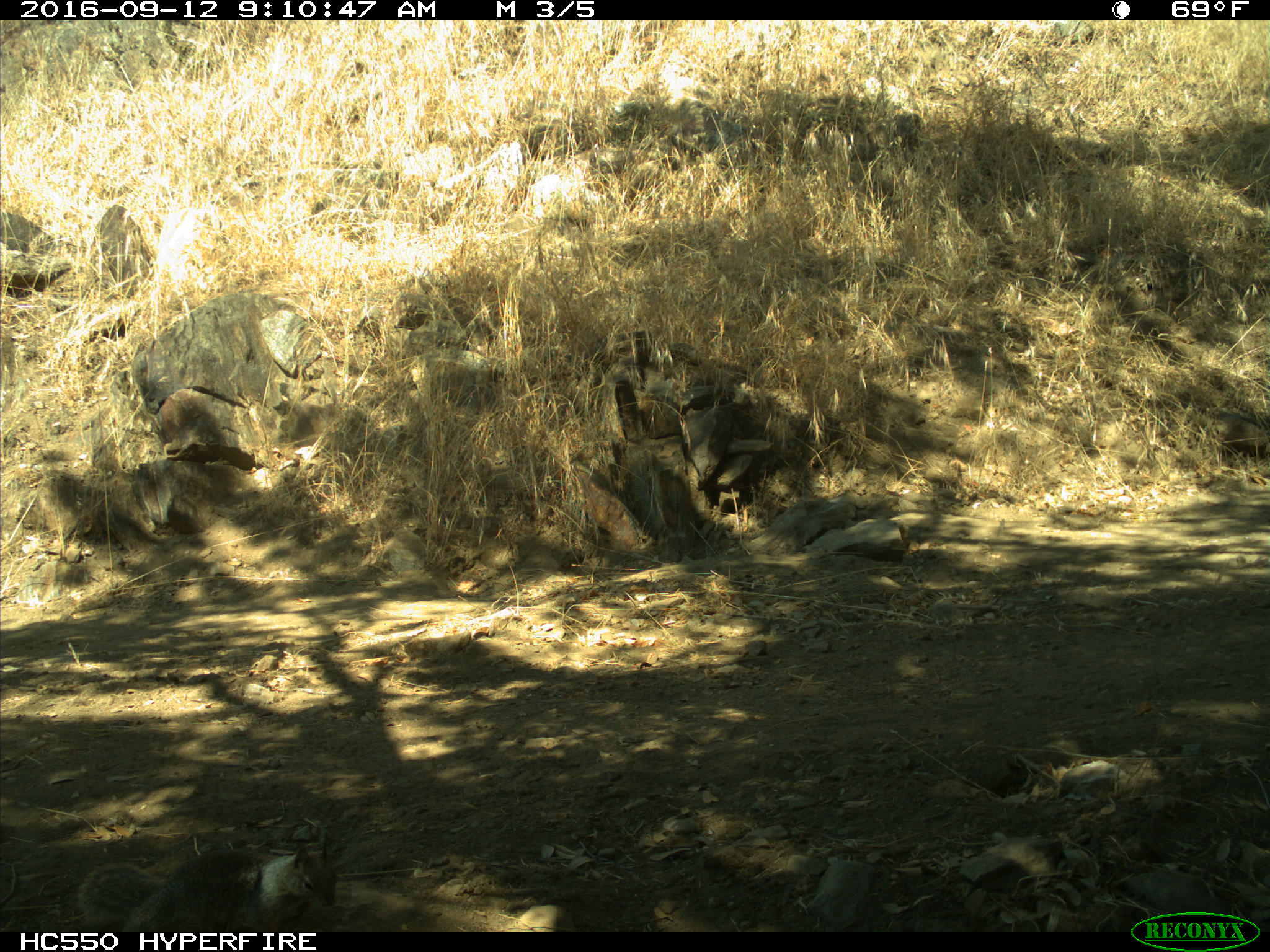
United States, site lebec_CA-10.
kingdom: Animalia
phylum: Chordata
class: Mammalia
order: Rodentia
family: Sciuridae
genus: Otospermophilus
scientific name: Otospermophilus beecheyi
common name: california ground squirrel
Otospermophilus beecheyi (california ground squirrel).